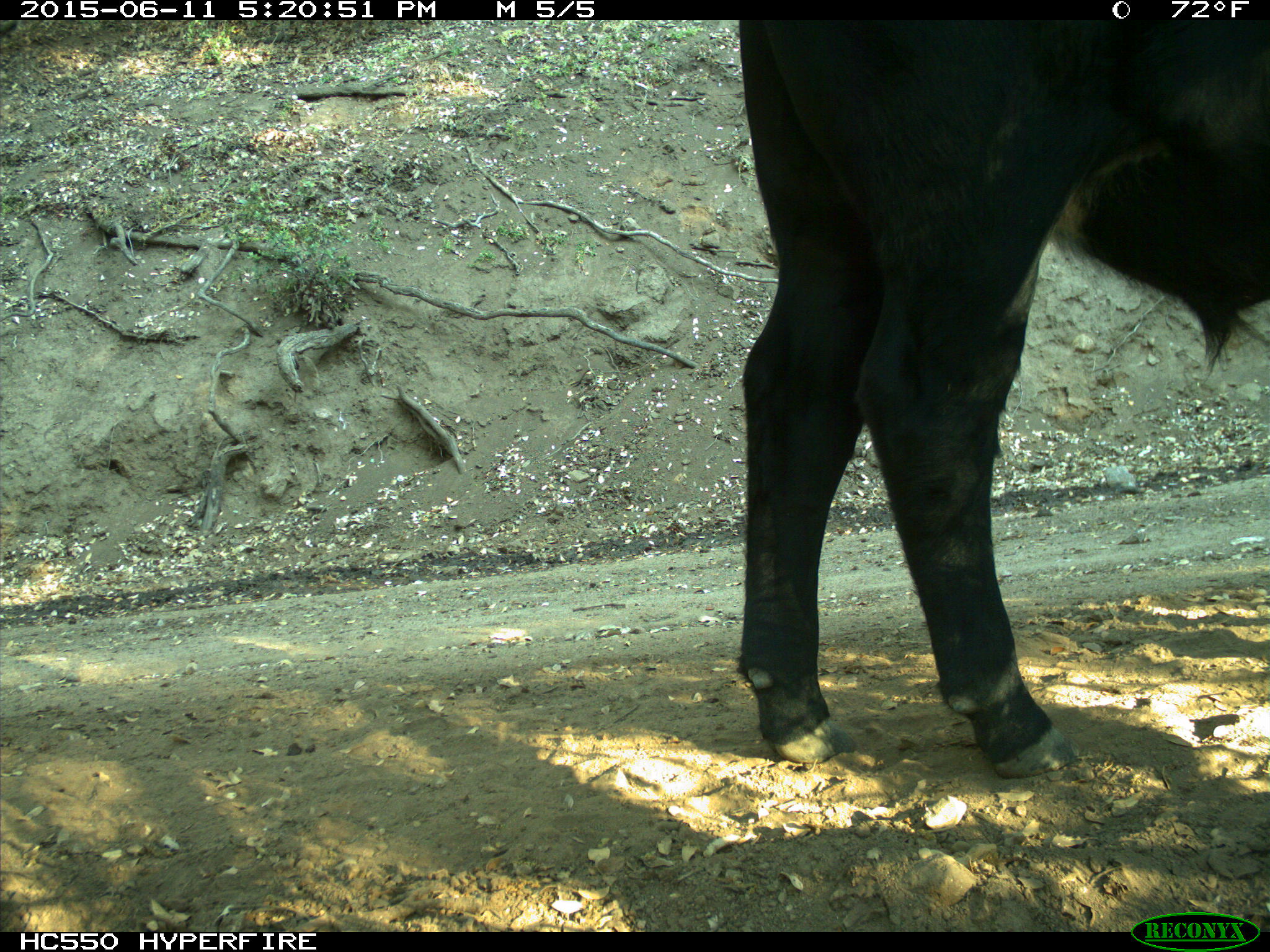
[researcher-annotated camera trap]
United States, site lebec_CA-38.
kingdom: Animalia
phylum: Chordata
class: Mammalia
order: Artiodactyla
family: Bovidae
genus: Bos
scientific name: Bos taurus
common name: domestic cow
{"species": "Bos taurus (domestic cow)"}